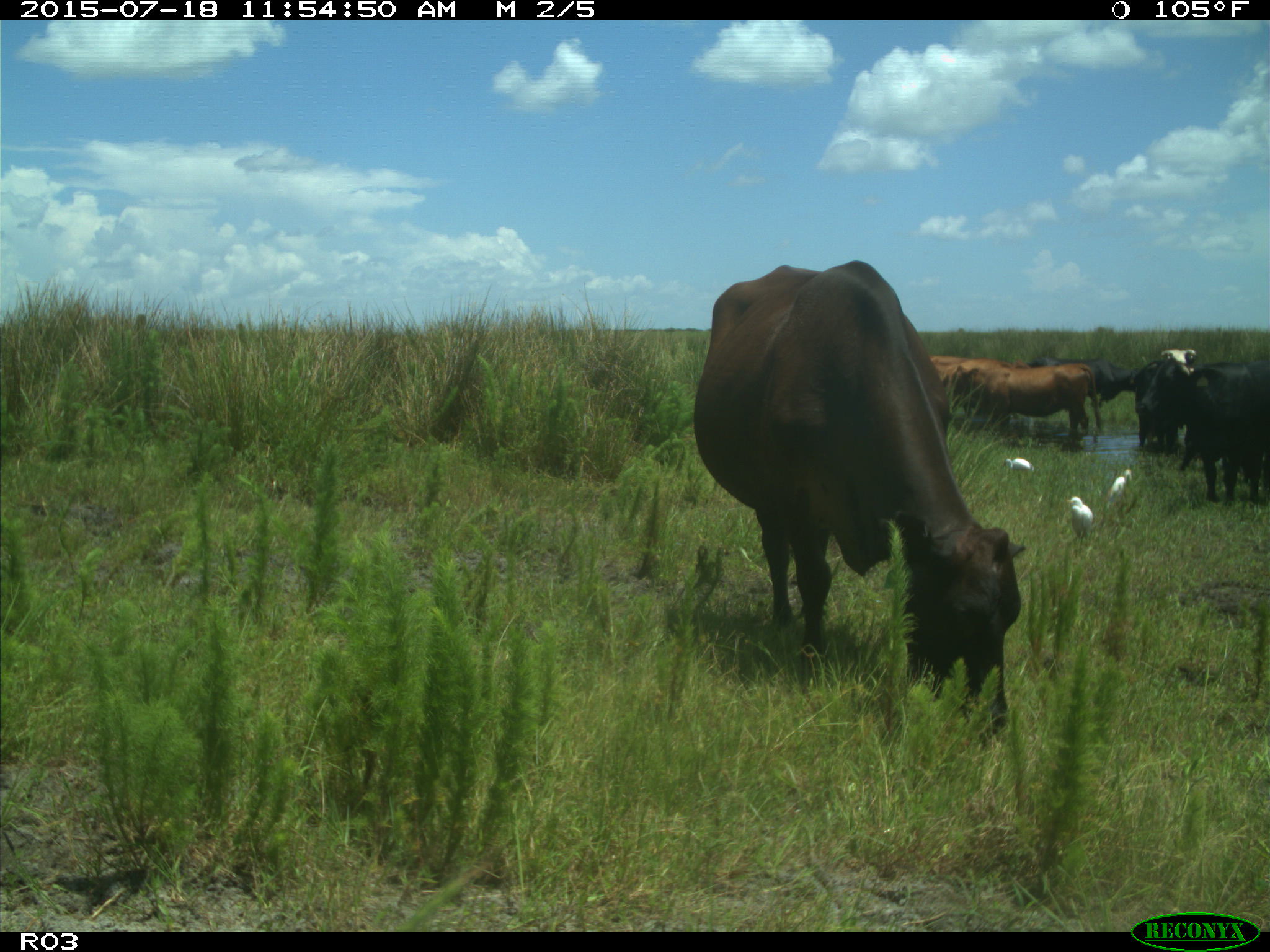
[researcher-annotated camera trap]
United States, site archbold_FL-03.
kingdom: Animalia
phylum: Chordata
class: Mammalia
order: Artiodactyla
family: Bovidae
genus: Bos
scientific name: Bos taurus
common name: domestic cow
Bos taurus (domestic cow).